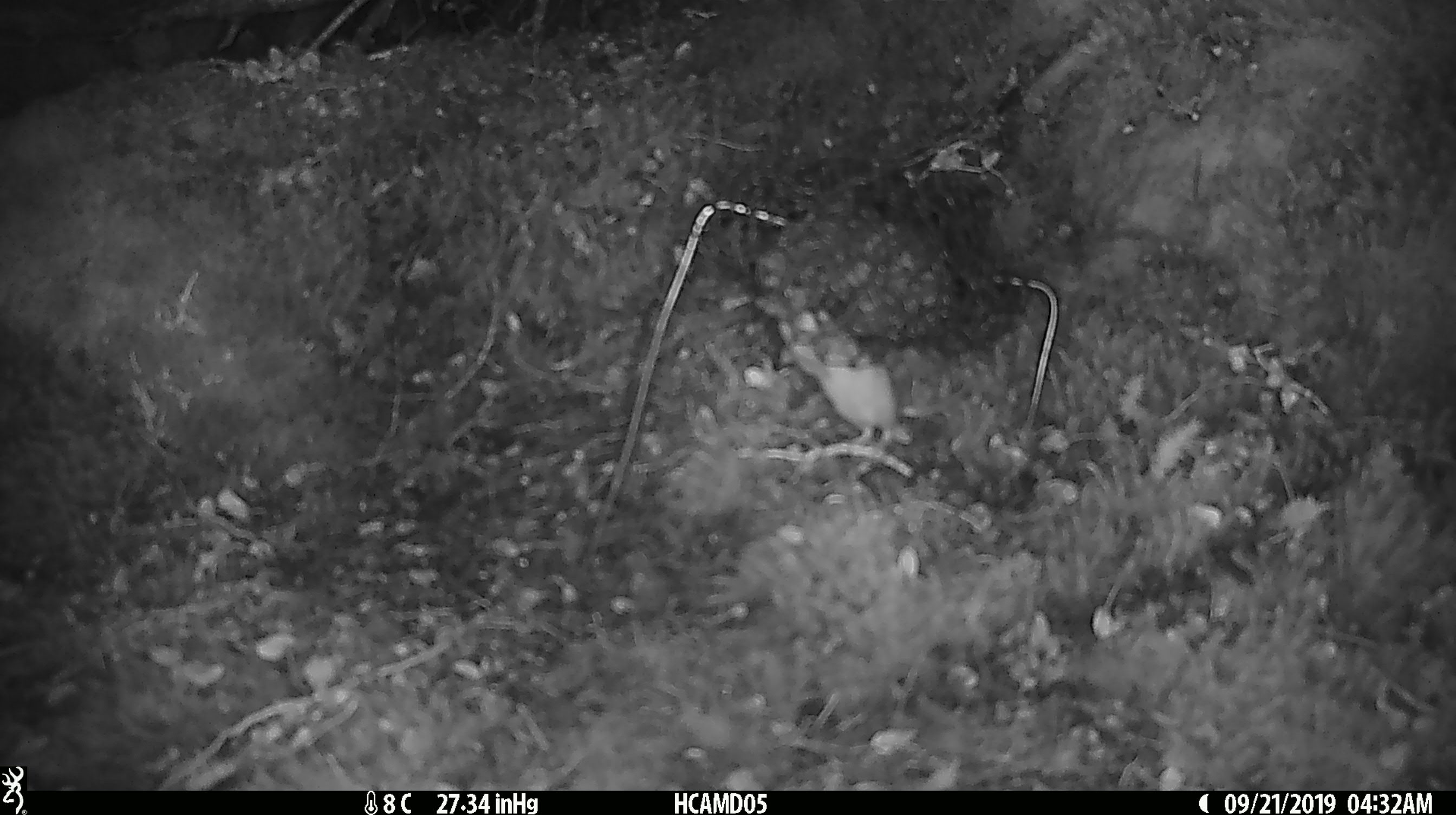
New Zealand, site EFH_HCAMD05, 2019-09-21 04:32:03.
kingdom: Animalia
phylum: Chordata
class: Mammalia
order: Rodentia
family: Muridae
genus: Mus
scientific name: Mus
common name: mouse